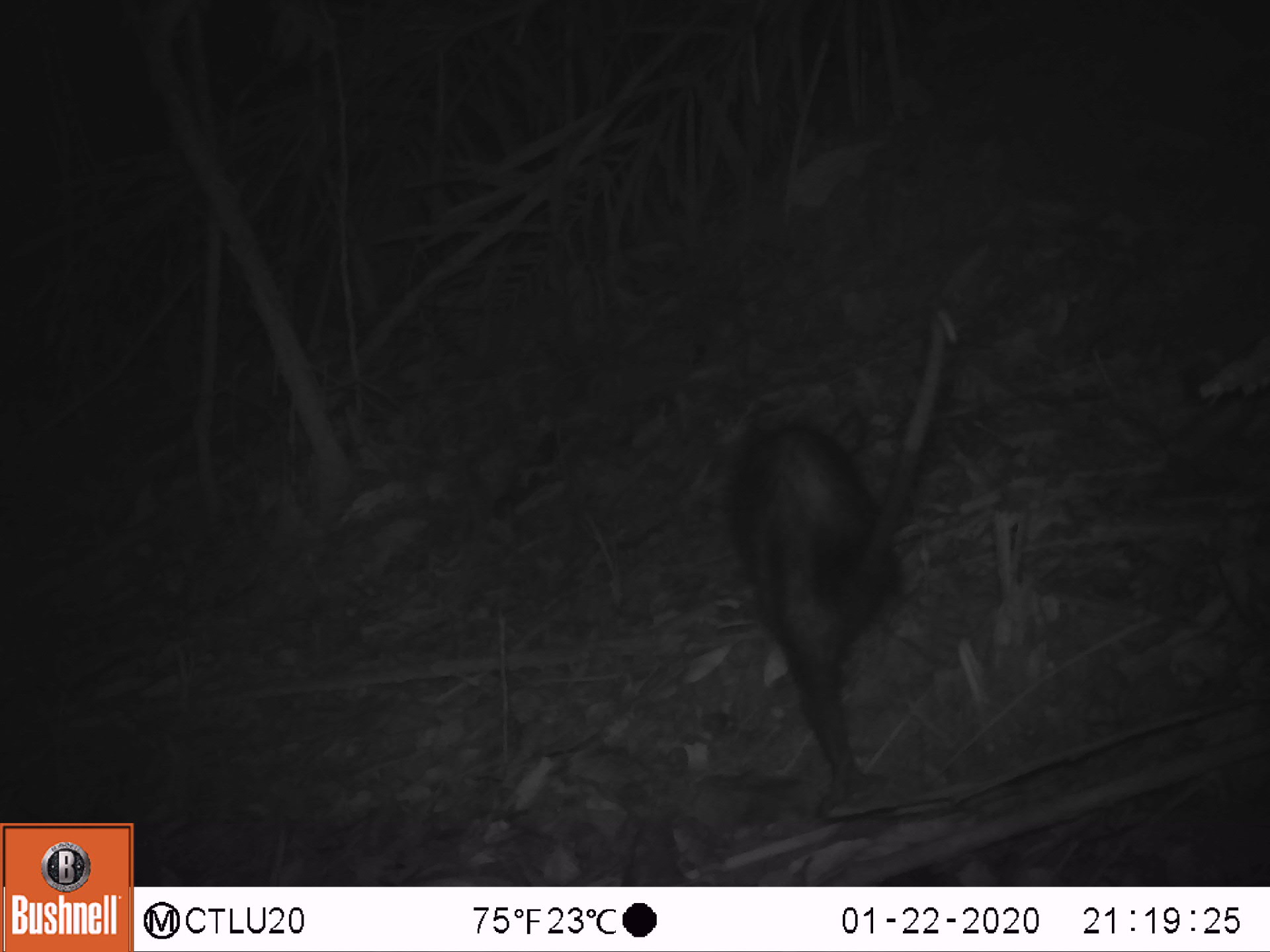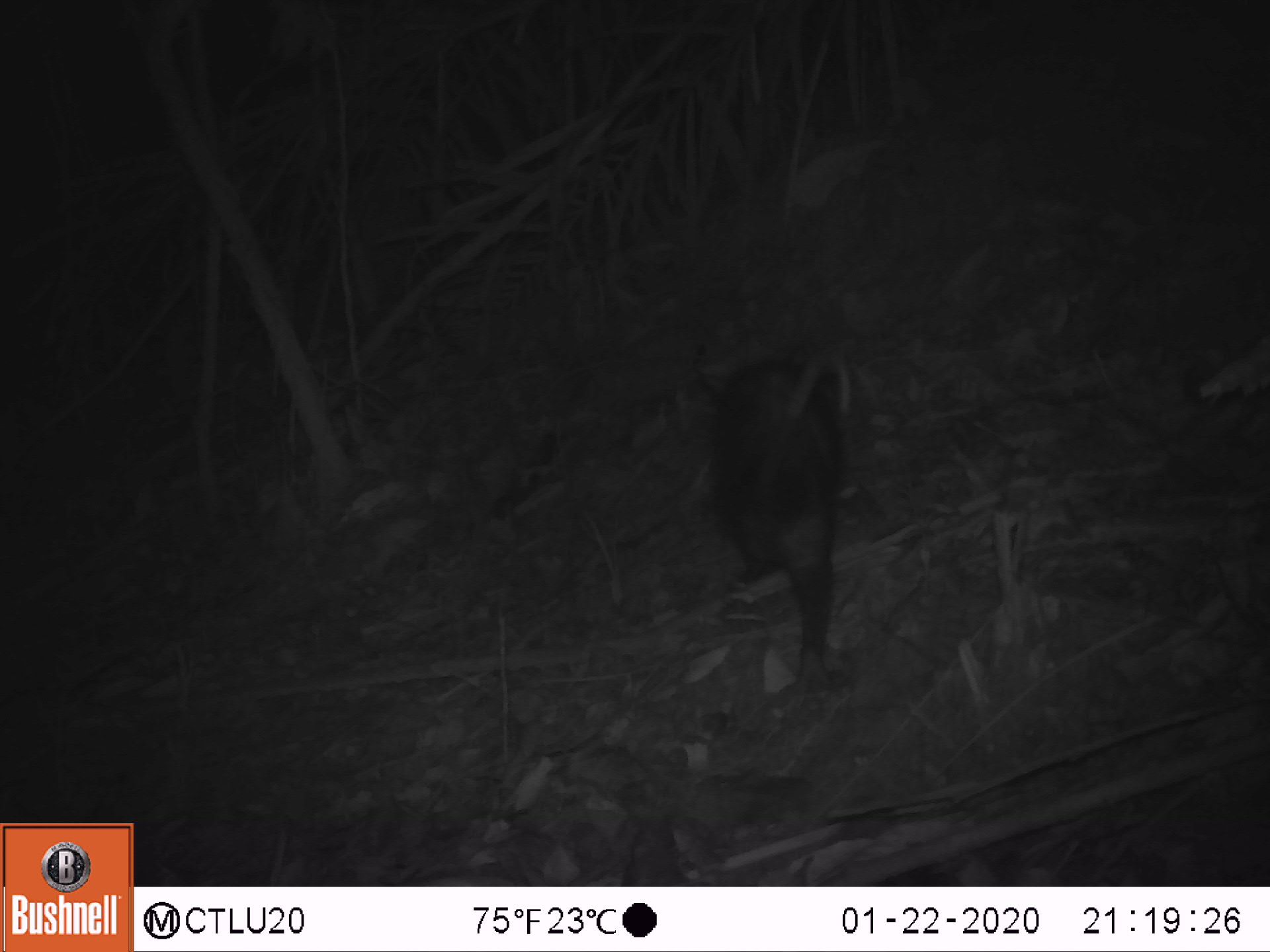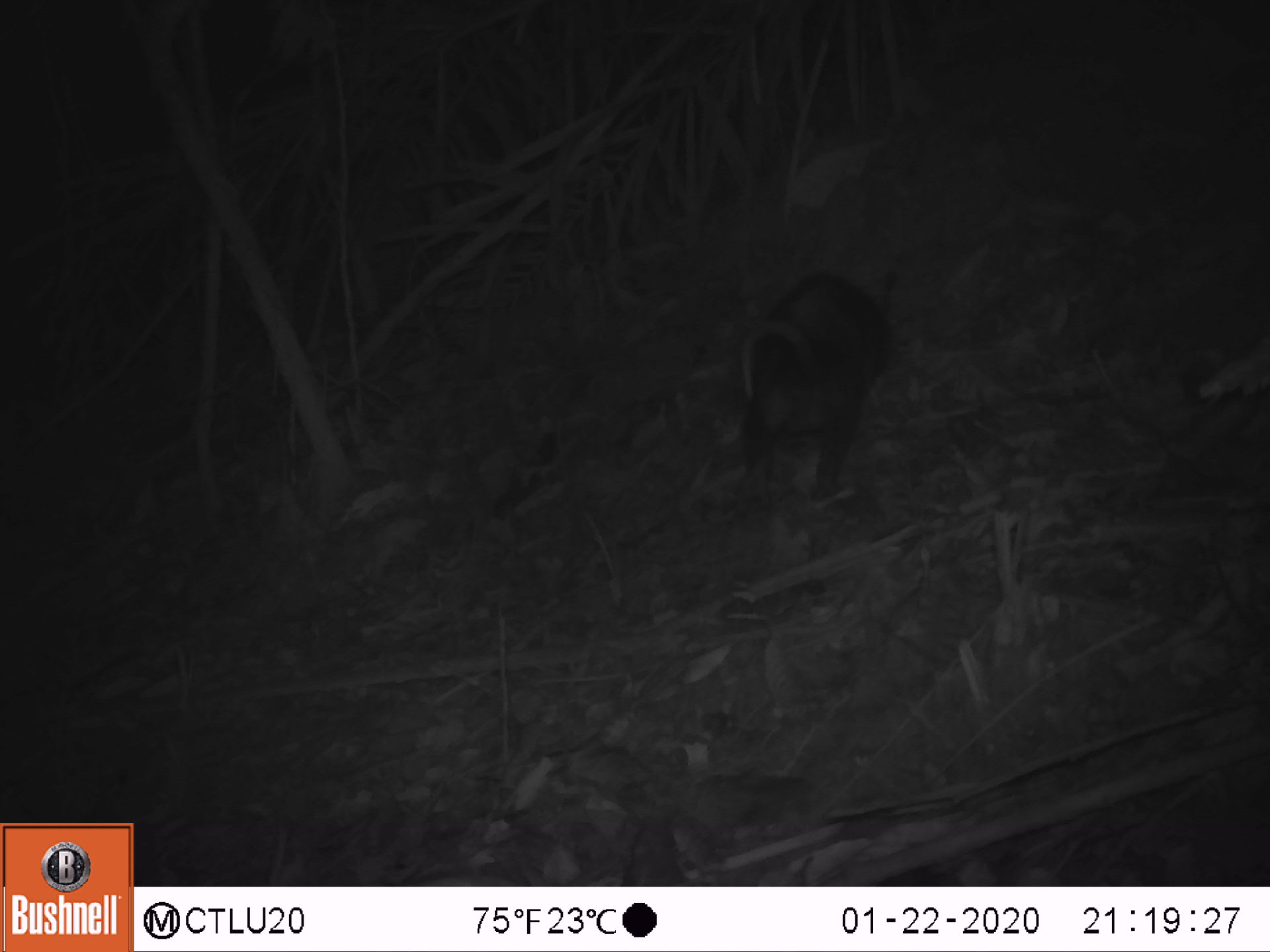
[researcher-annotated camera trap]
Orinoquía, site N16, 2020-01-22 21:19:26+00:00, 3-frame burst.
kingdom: Animalia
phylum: Chordata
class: Mammalia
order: Didelphimorphia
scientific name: Didelphimorphia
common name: possum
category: unknown possum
Unknown possum (possum) (Didelphimorphia).